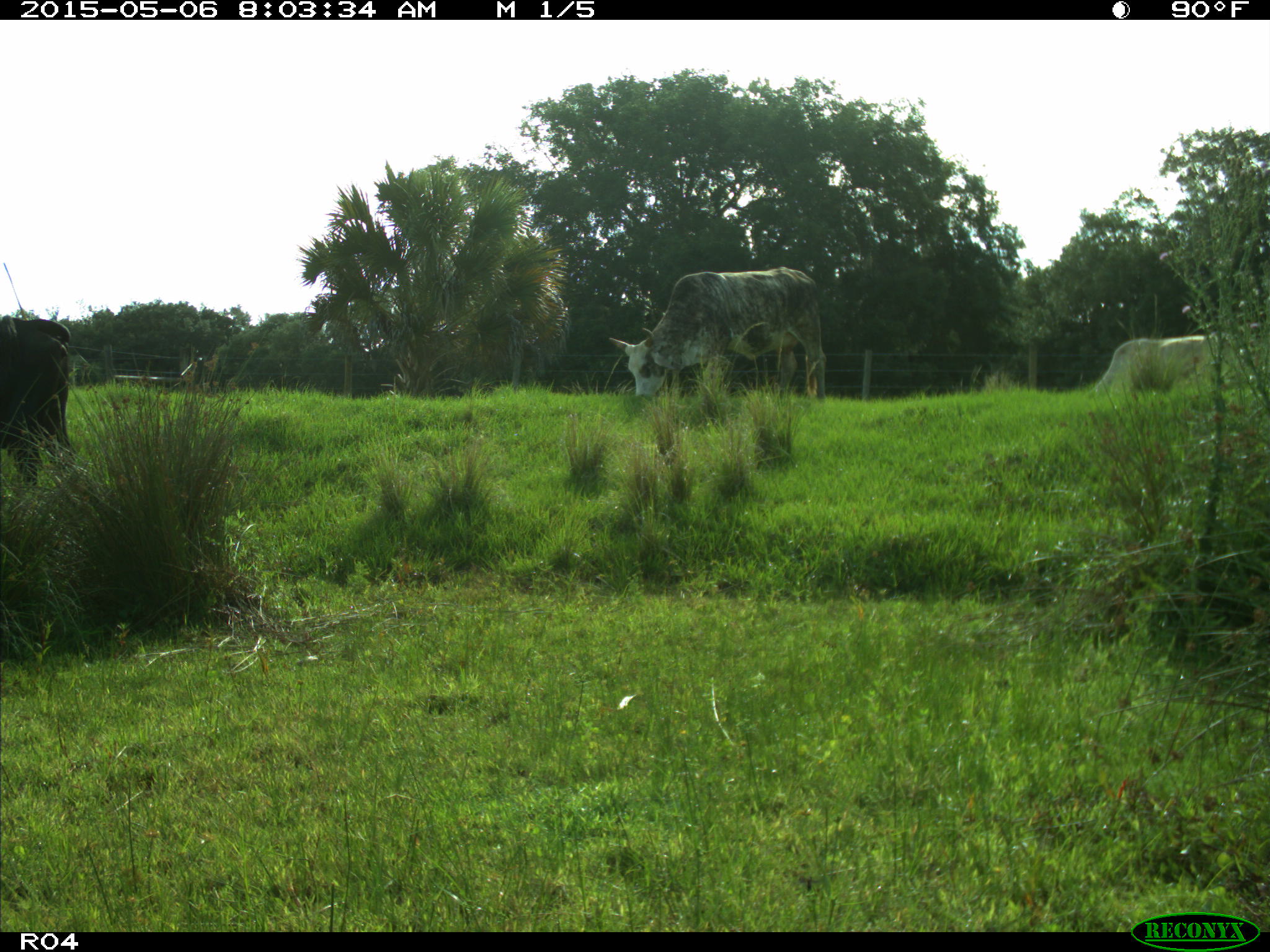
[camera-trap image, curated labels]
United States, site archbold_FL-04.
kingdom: Animalia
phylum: Chordata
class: Mammalia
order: Artiodactyla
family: Bovidae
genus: Bos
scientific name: Bos taurus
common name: domestic cow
Bos taurus (domestic cow).